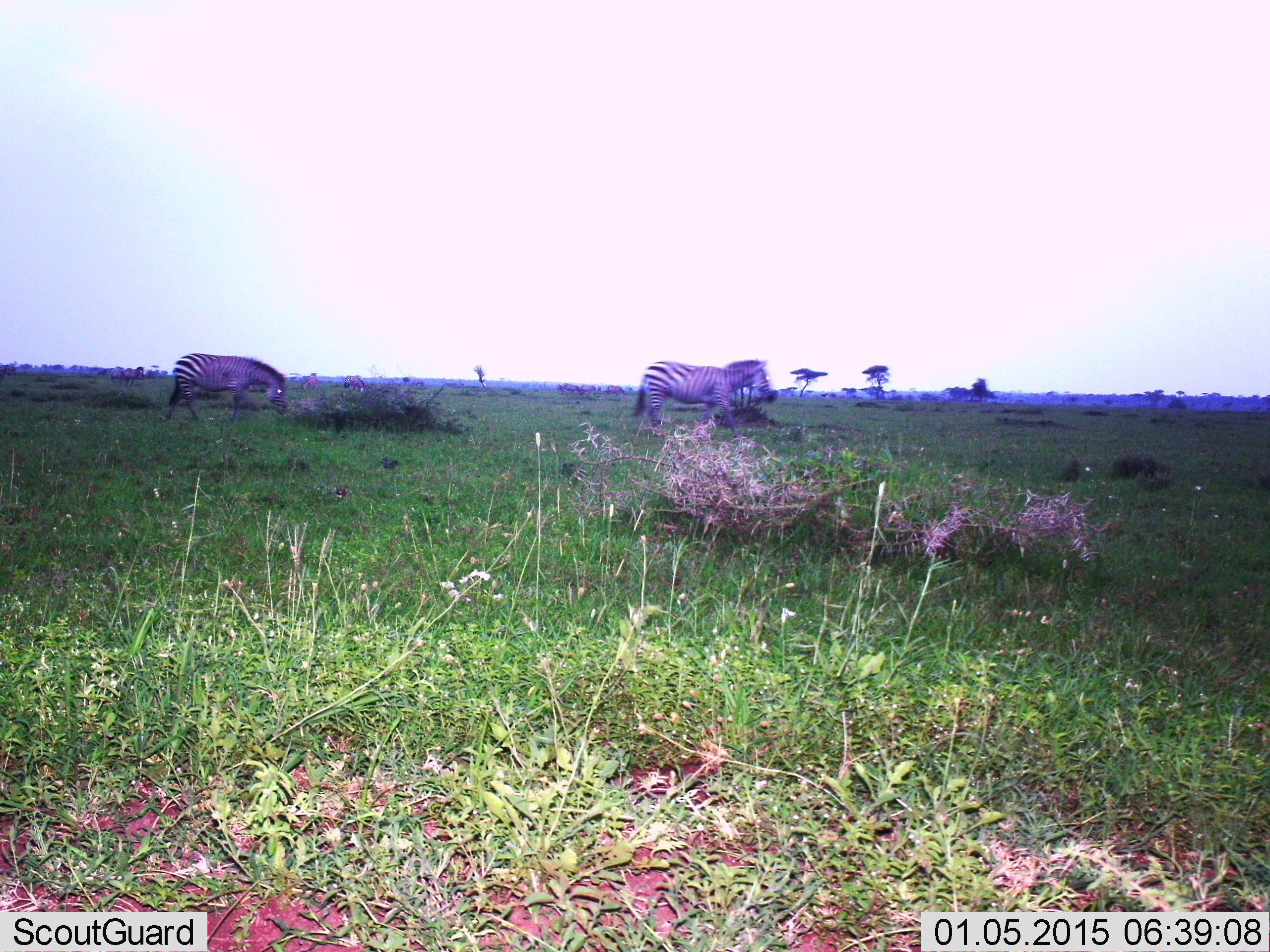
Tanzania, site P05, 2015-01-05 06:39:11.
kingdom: Animalia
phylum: Chordata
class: Mammalia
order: Perissodactyla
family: Equidae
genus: Equus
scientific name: Equus quagga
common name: plains zebra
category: zebra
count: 2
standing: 40%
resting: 0%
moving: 70%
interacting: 0%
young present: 0%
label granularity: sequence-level